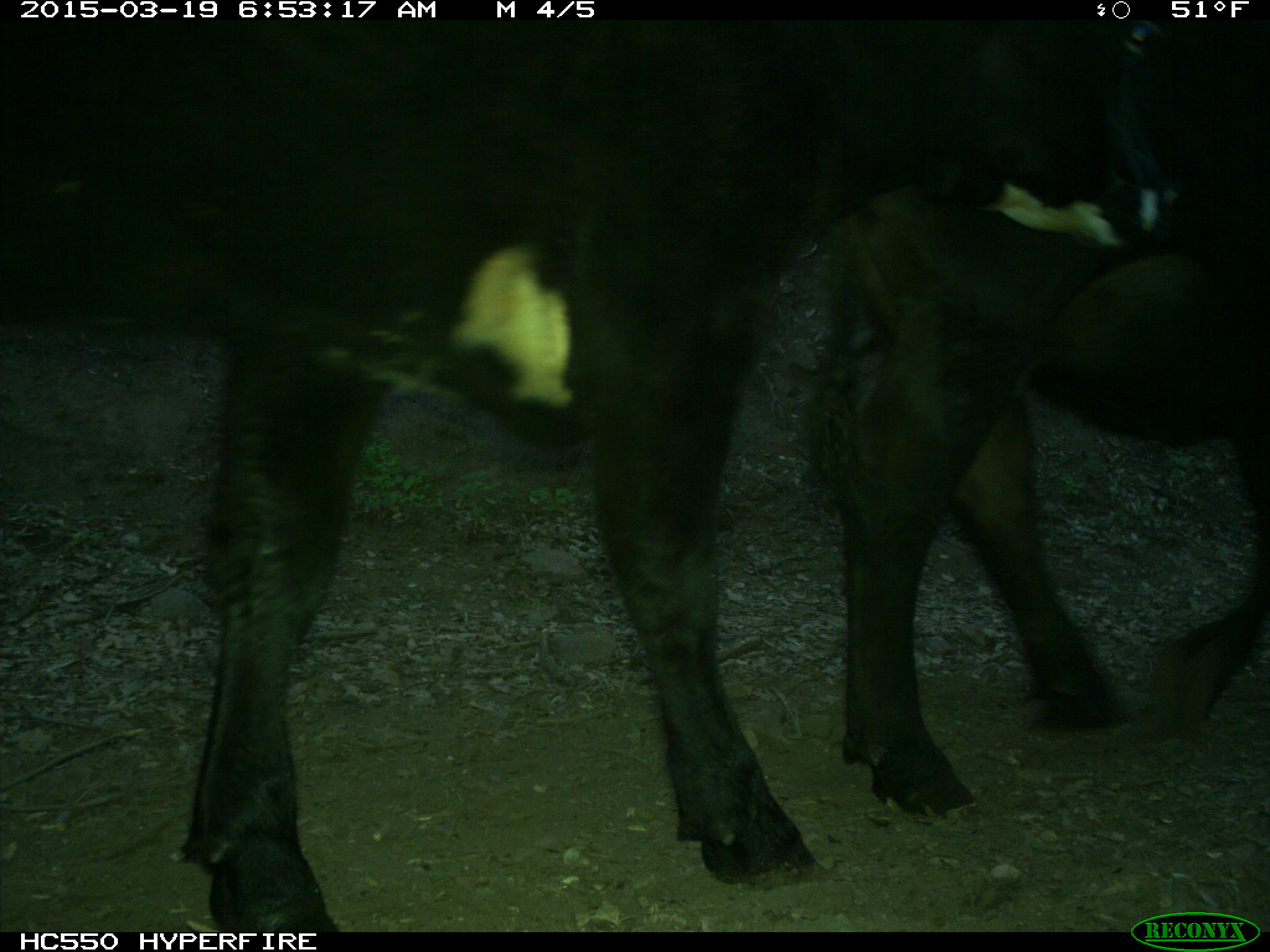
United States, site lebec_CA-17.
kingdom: Animalia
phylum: Chordata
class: Mammalia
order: Artiodactyla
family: Bovidae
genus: Bos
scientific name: Bos taurus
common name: domestic cow